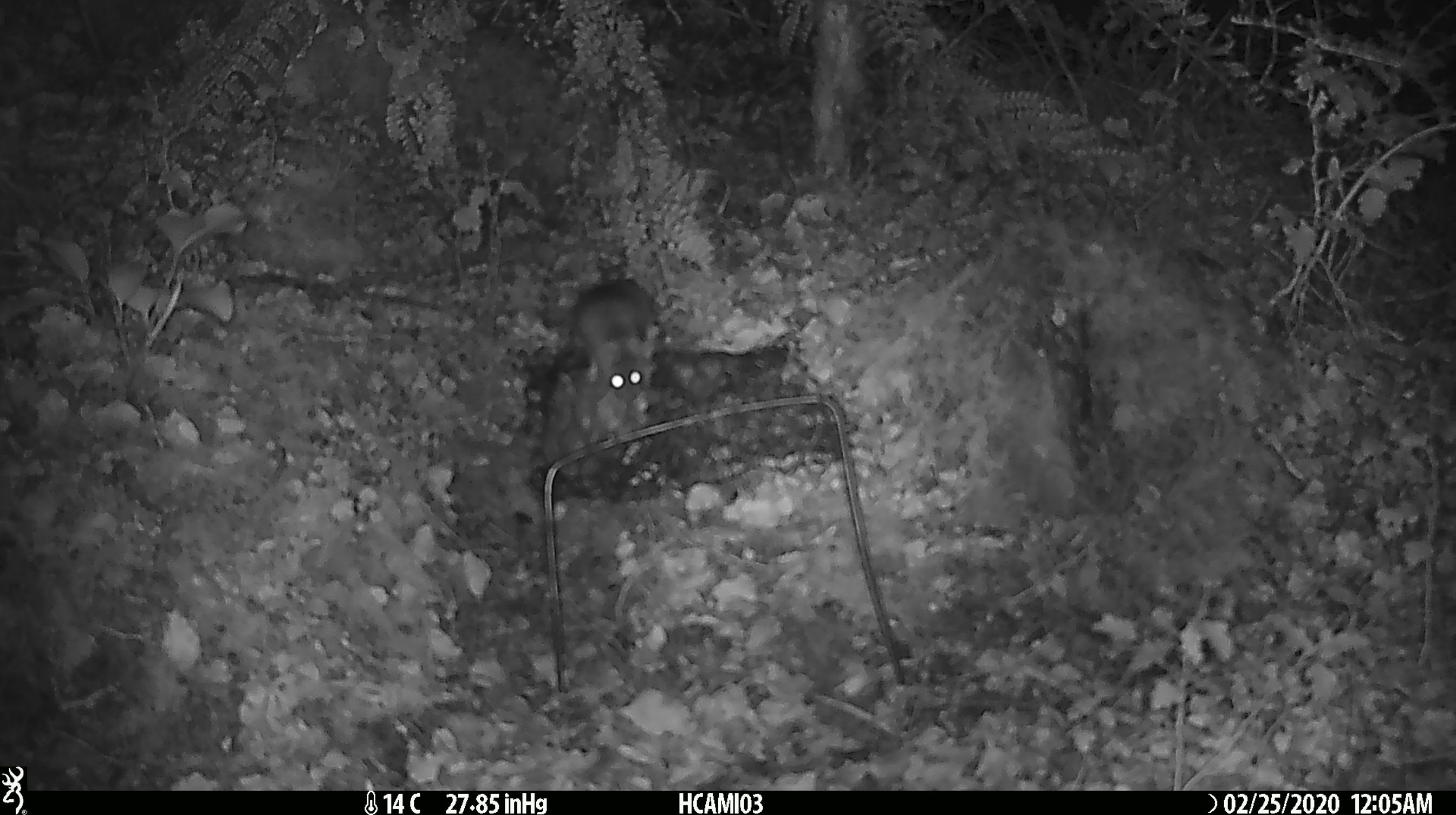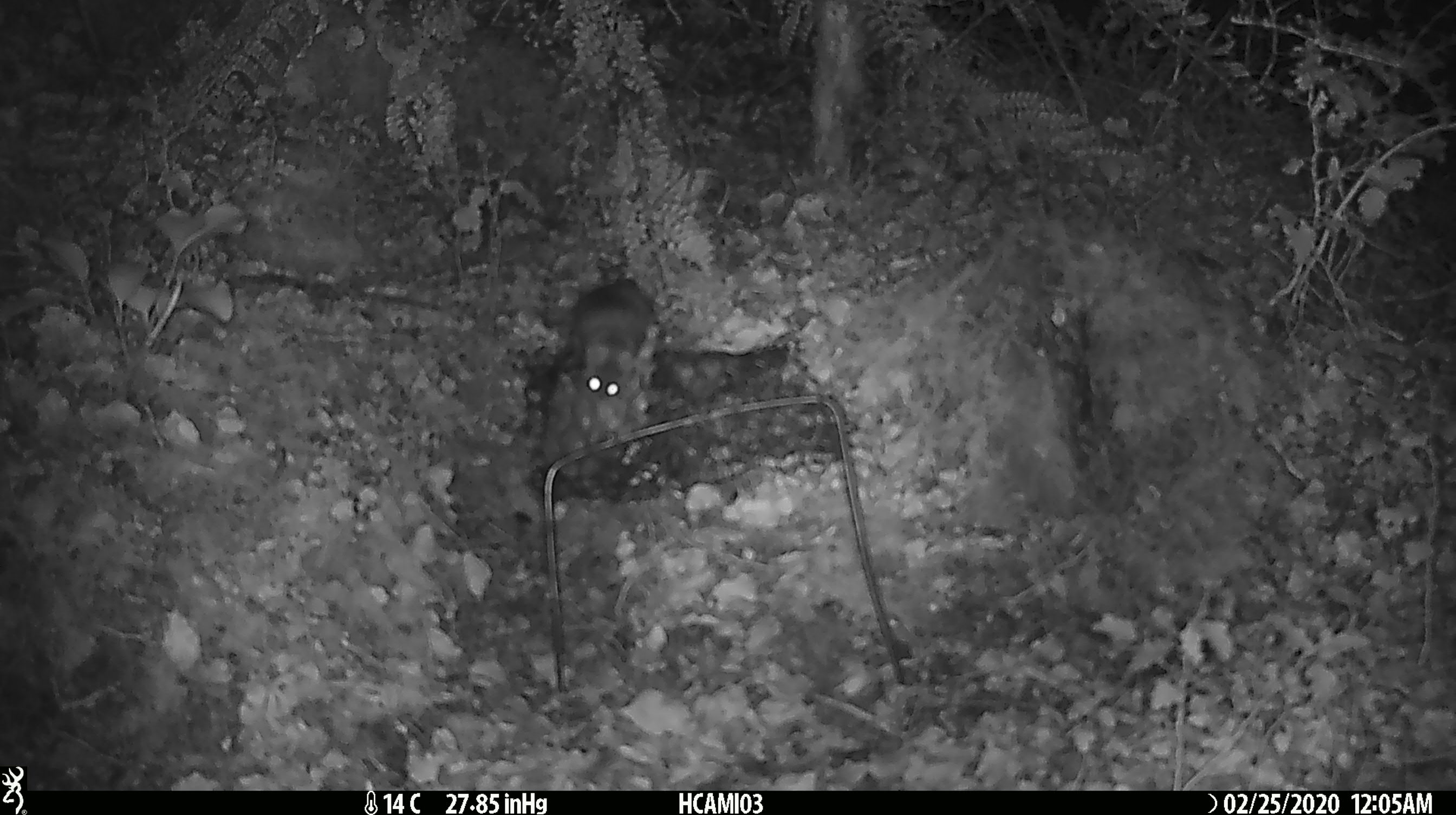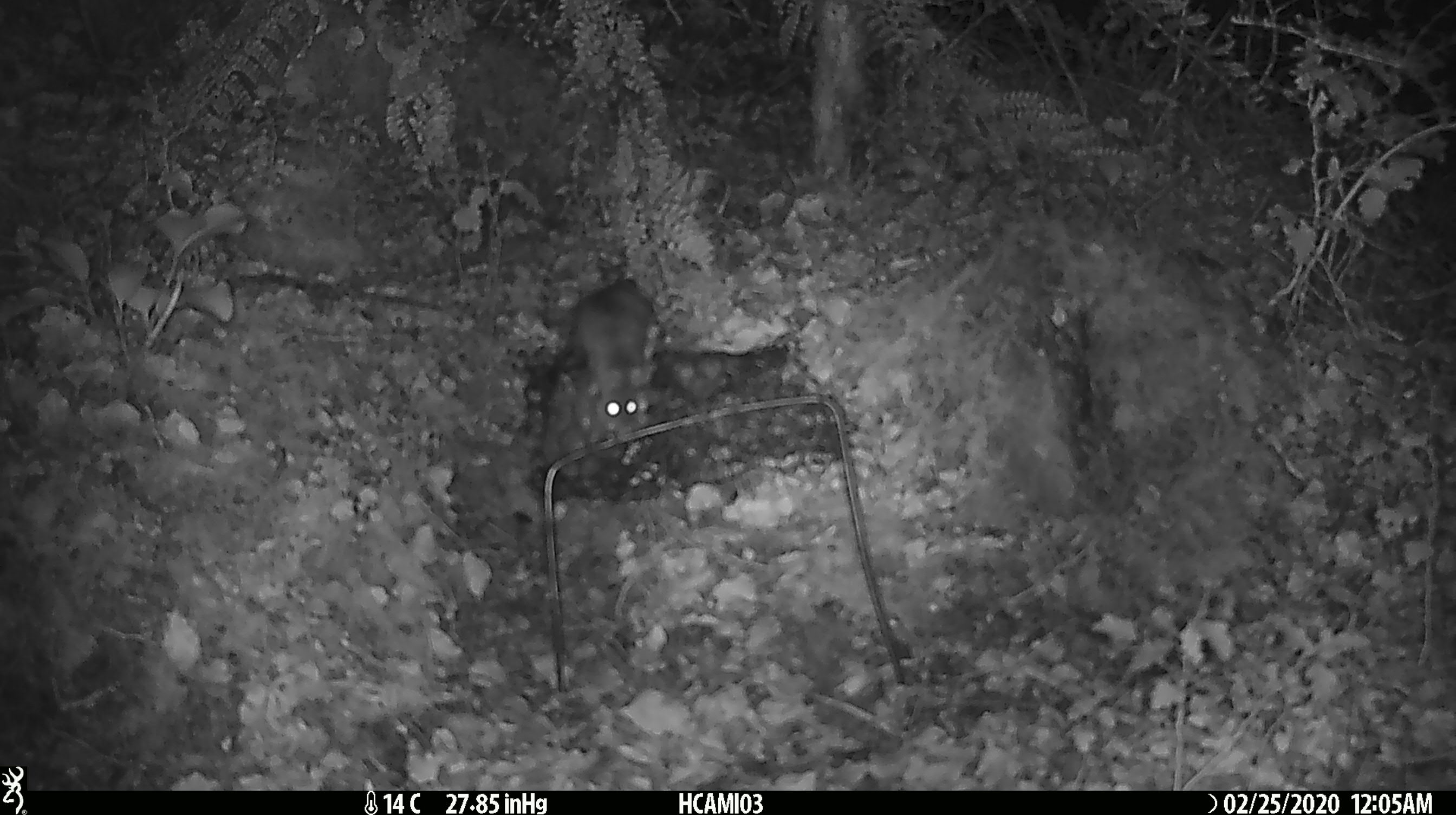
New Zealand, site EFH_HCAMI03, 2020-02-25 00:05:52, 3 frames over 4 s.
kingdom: Animalia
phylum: Chordata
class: Mammalia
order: Rodentia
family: Muridae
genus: Mus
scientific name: Mus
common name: mouse